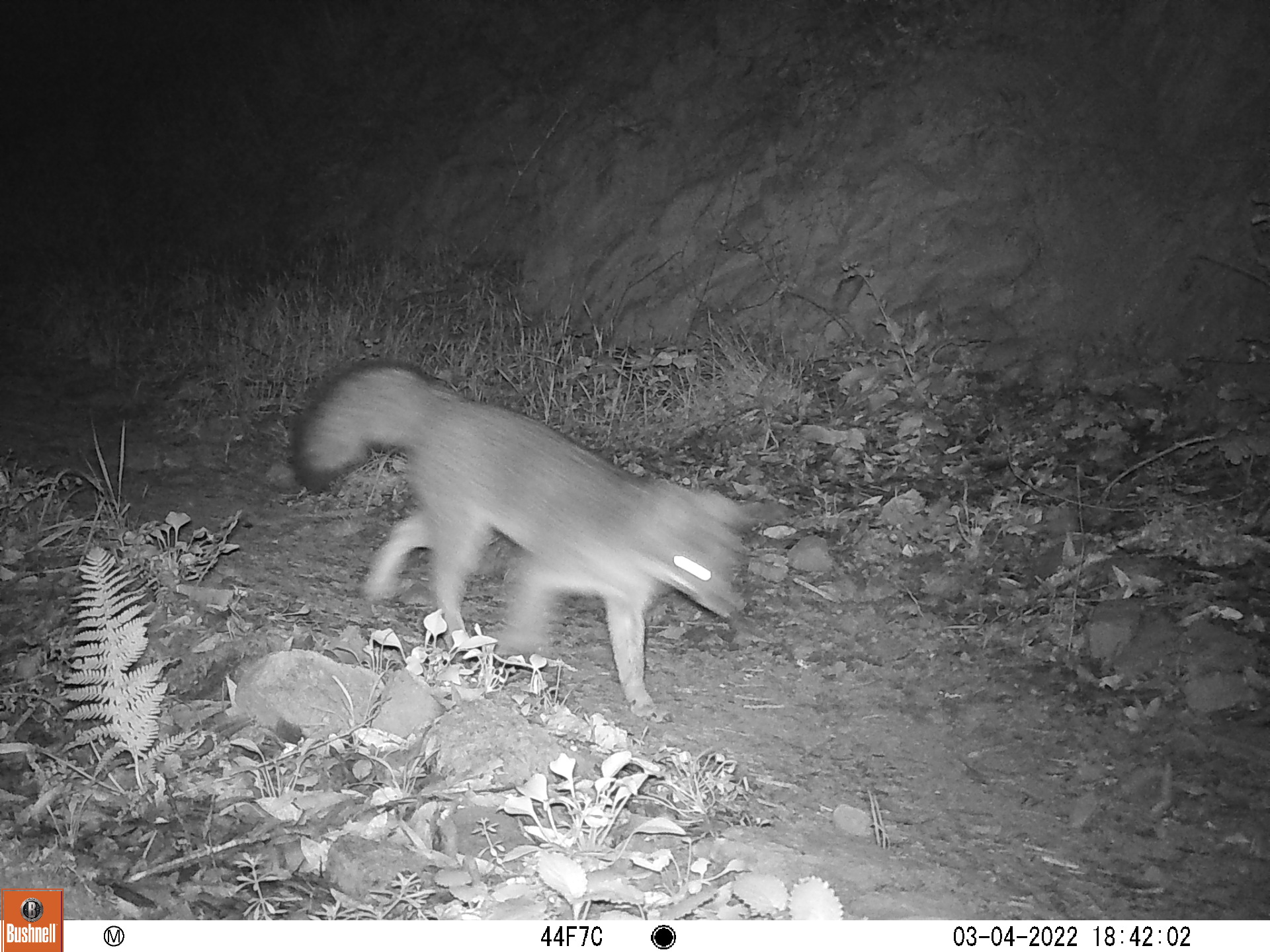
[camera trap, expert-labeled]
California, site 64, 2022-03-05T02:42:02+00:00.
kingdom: Animalia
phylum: Chordata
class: Mammalia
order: Carnivora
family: Canidae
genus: Urocyon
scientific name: Urocyon cinereoargenteus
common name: gray fox